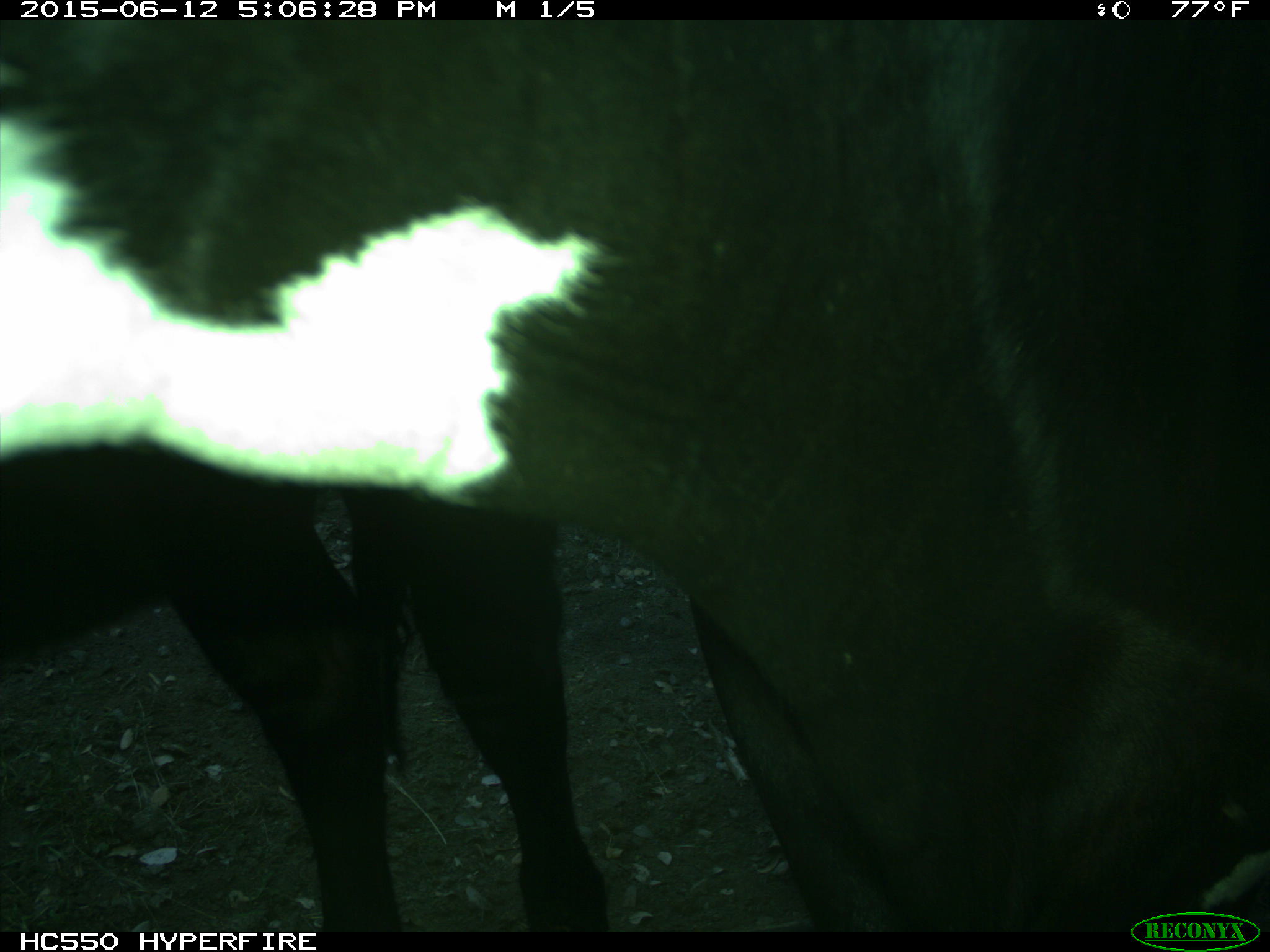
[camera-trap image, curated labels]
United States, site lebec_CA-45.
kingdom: Animalia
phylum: Chordata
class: Mammalia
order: Artiodactyla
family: Bovidae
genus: Bos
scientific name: Bos taurus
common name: domestic cow